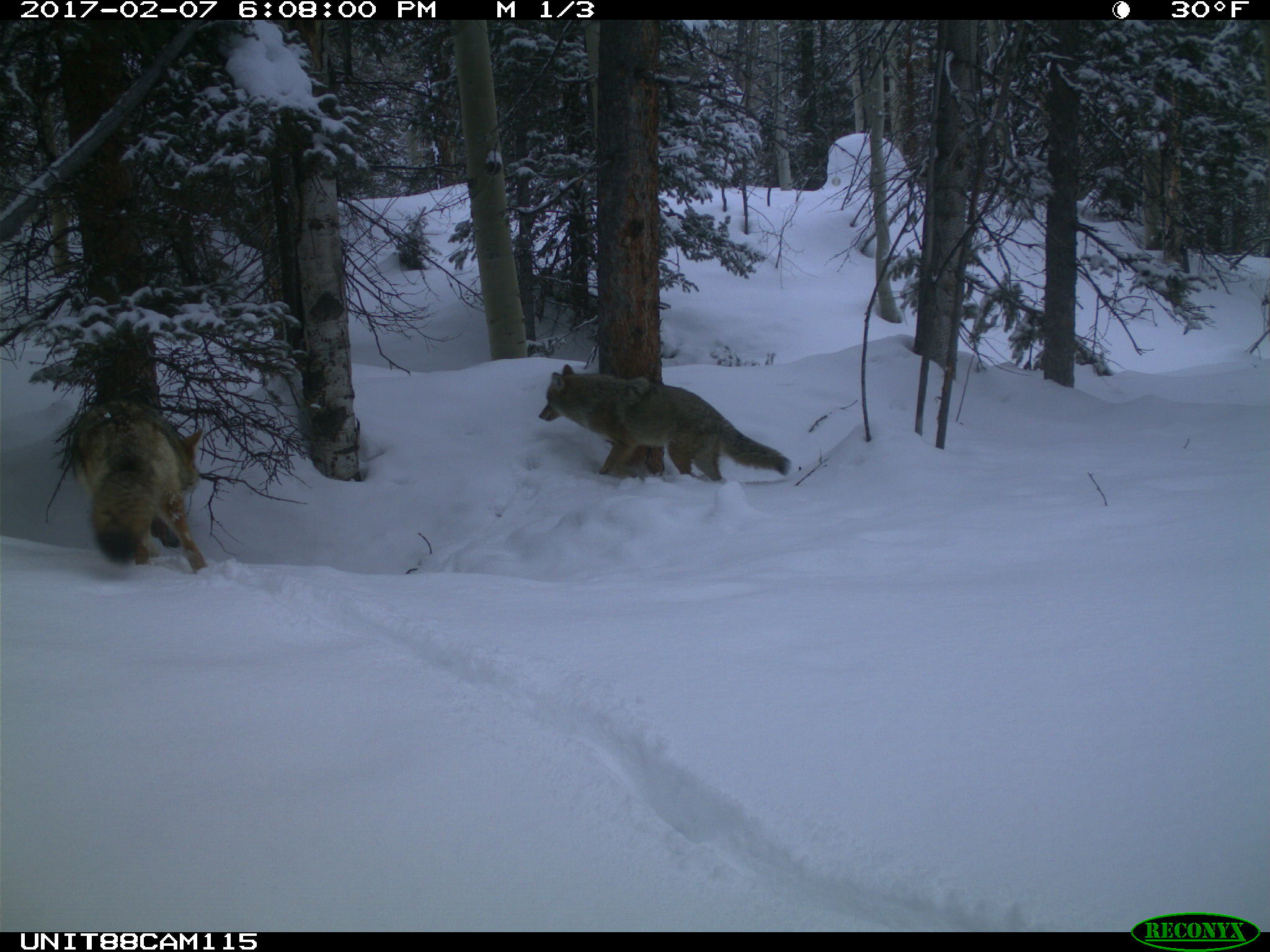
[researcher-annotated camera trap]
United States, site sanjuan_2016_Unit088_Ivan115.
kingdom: Animalia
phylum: Chordata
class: Mammalia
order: Carnivora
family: Canidae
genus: Canis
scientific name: Canis latrans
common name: coyote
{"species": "Canis latrans (coyote)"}